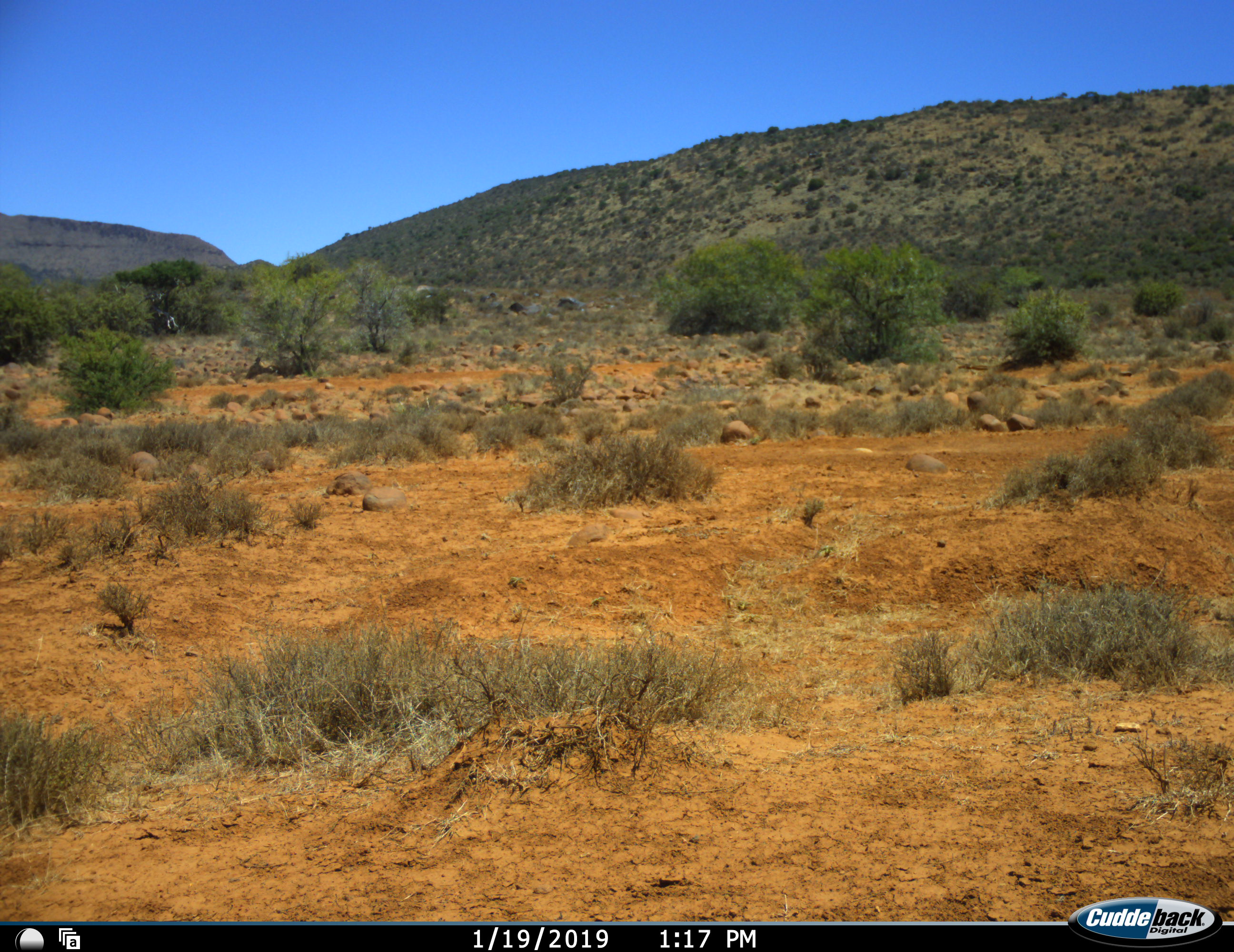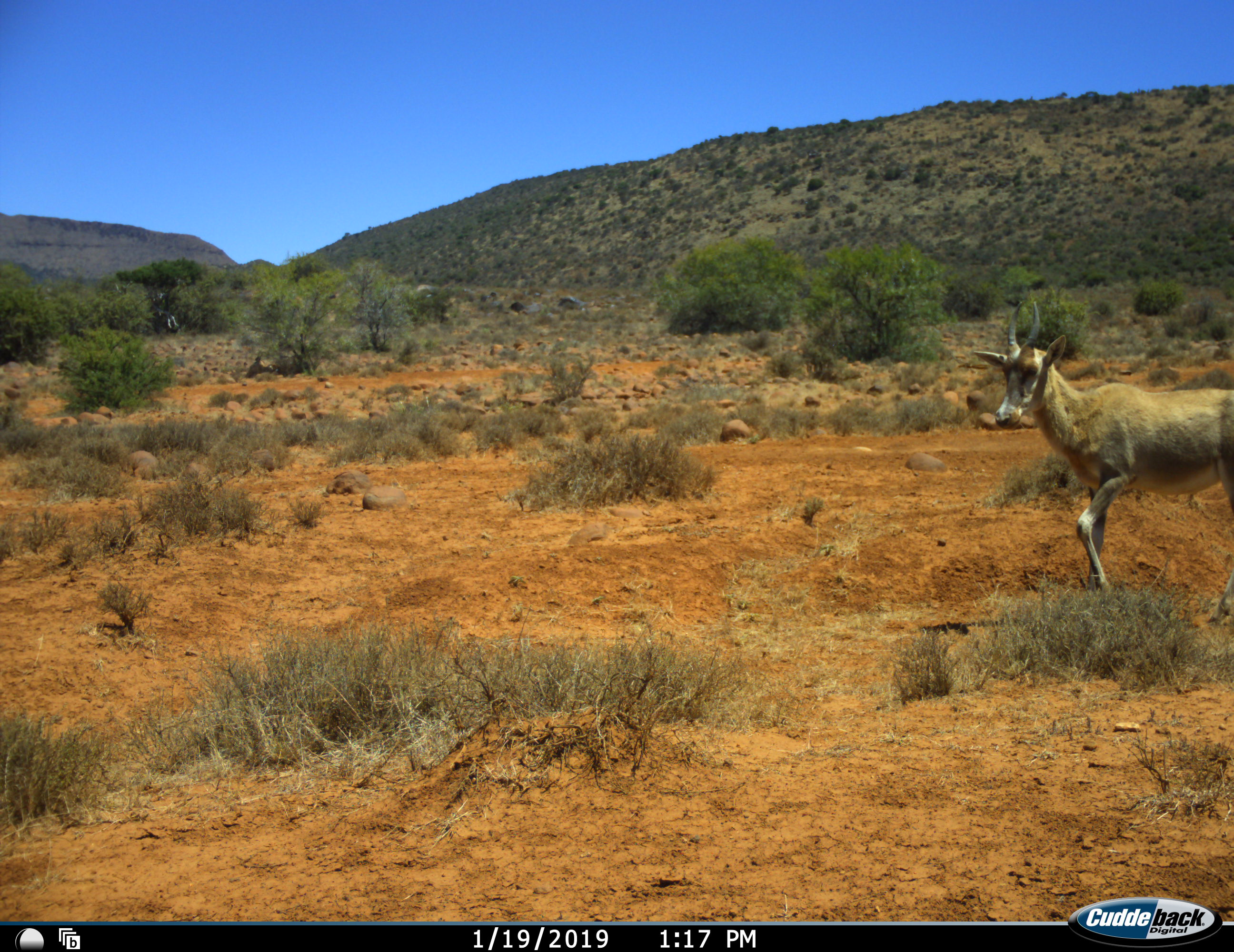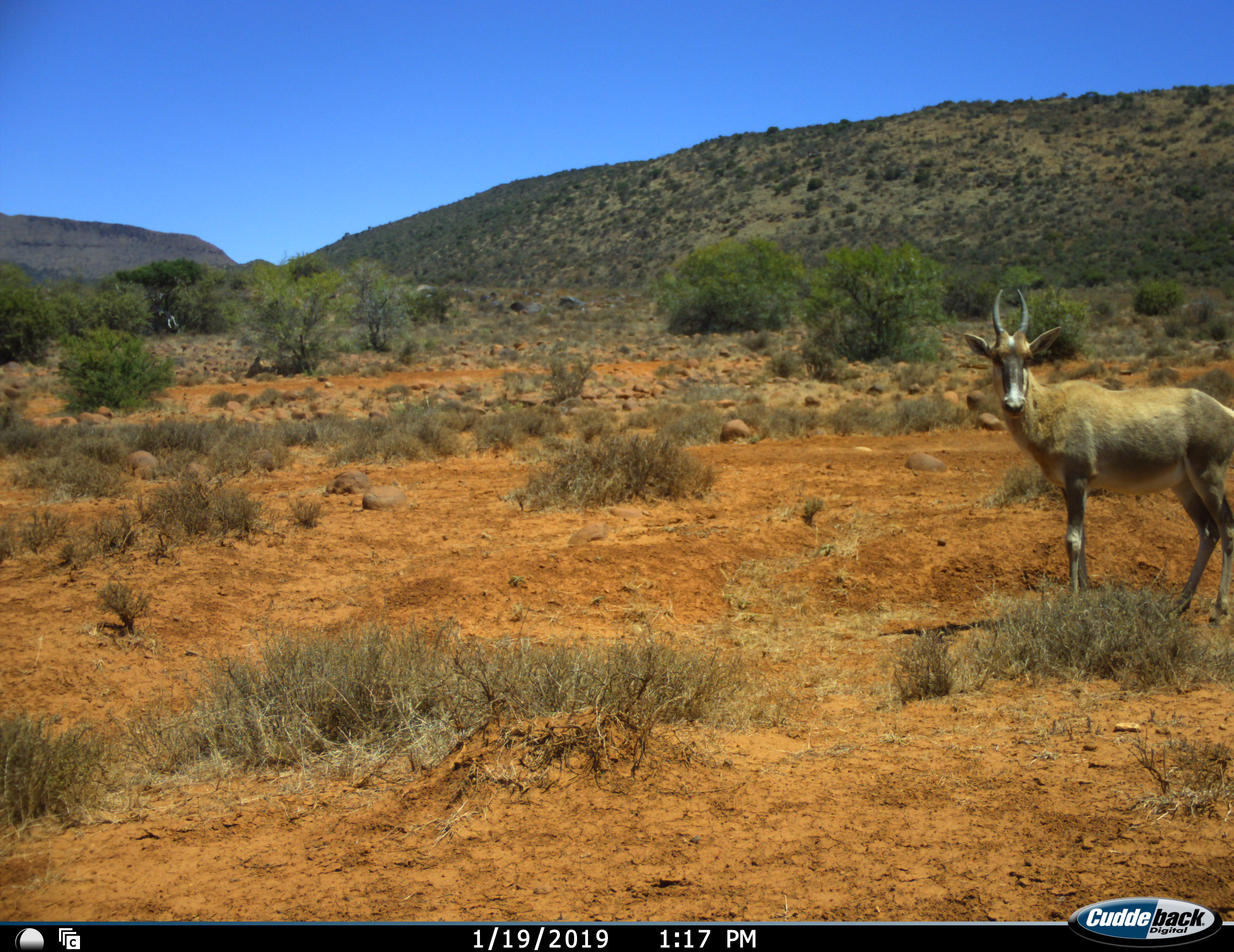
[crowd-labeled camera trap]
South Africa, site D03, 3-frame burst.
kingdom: Animalia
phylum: Chordata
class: Mammalia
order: Artiodactyla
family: Bovidae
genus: Damaliscus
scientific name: Damaliscus pygargus phillipsi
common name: blesbok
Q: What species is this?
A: Blesbok (Damaliscus pygargus phillipsi).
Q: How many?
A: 1.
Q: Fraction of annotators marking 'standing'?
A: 43%.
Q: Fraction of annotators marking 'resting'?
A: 0%.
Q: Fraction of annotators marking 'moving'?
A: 57%.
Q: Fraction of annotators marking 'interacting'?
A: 0%.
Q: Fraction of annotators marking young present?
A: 14%.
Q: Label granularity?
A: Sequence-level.